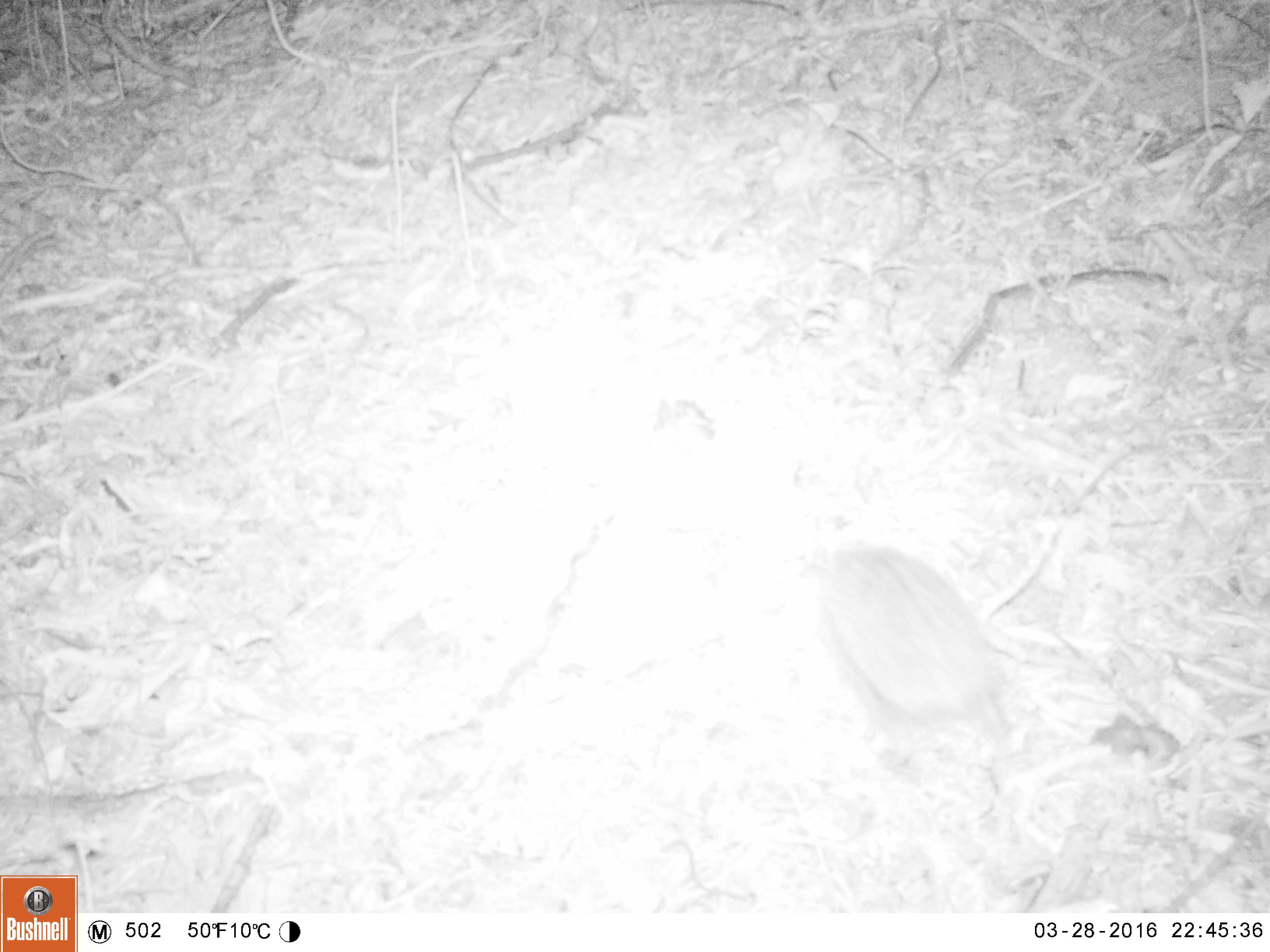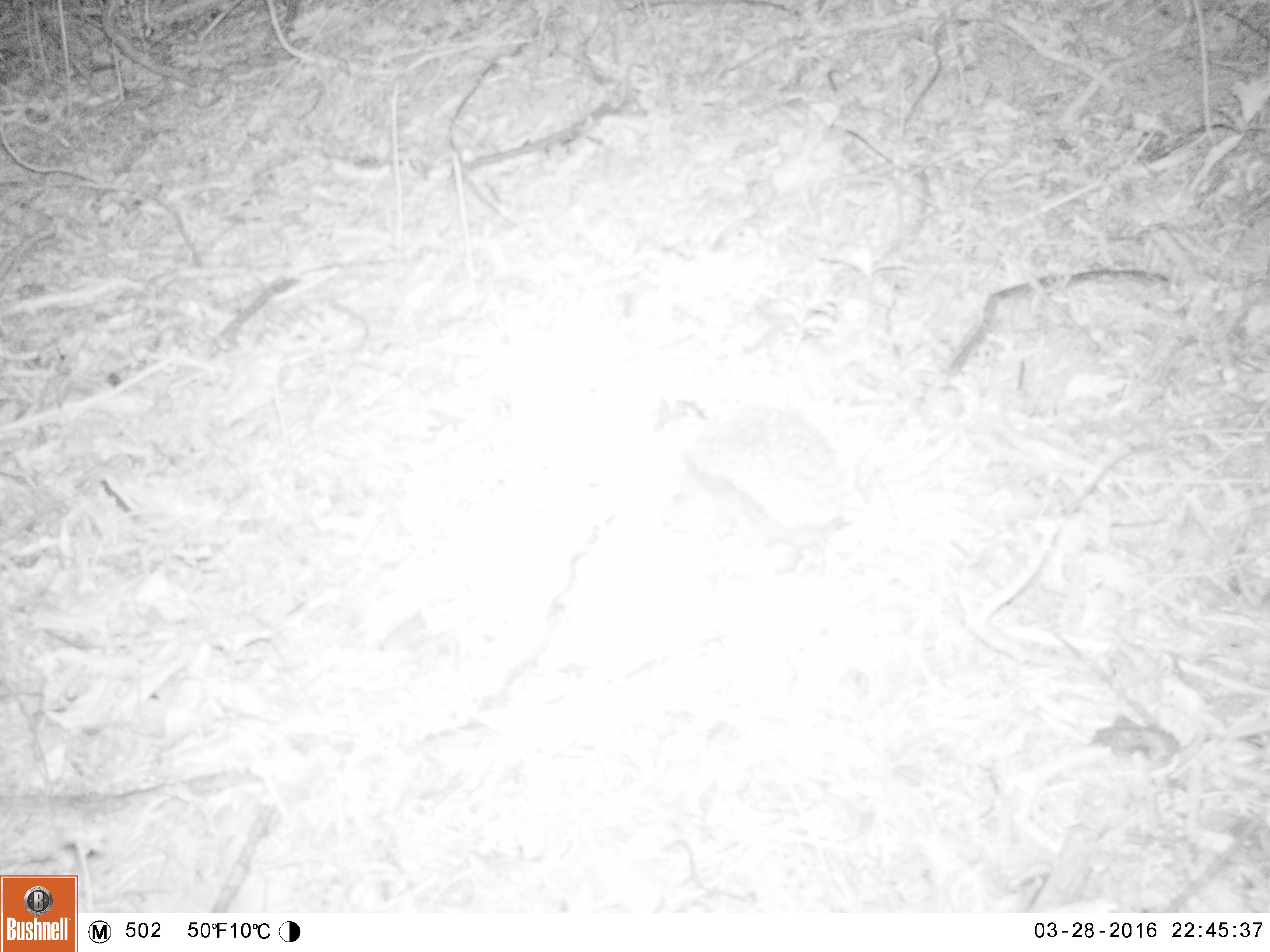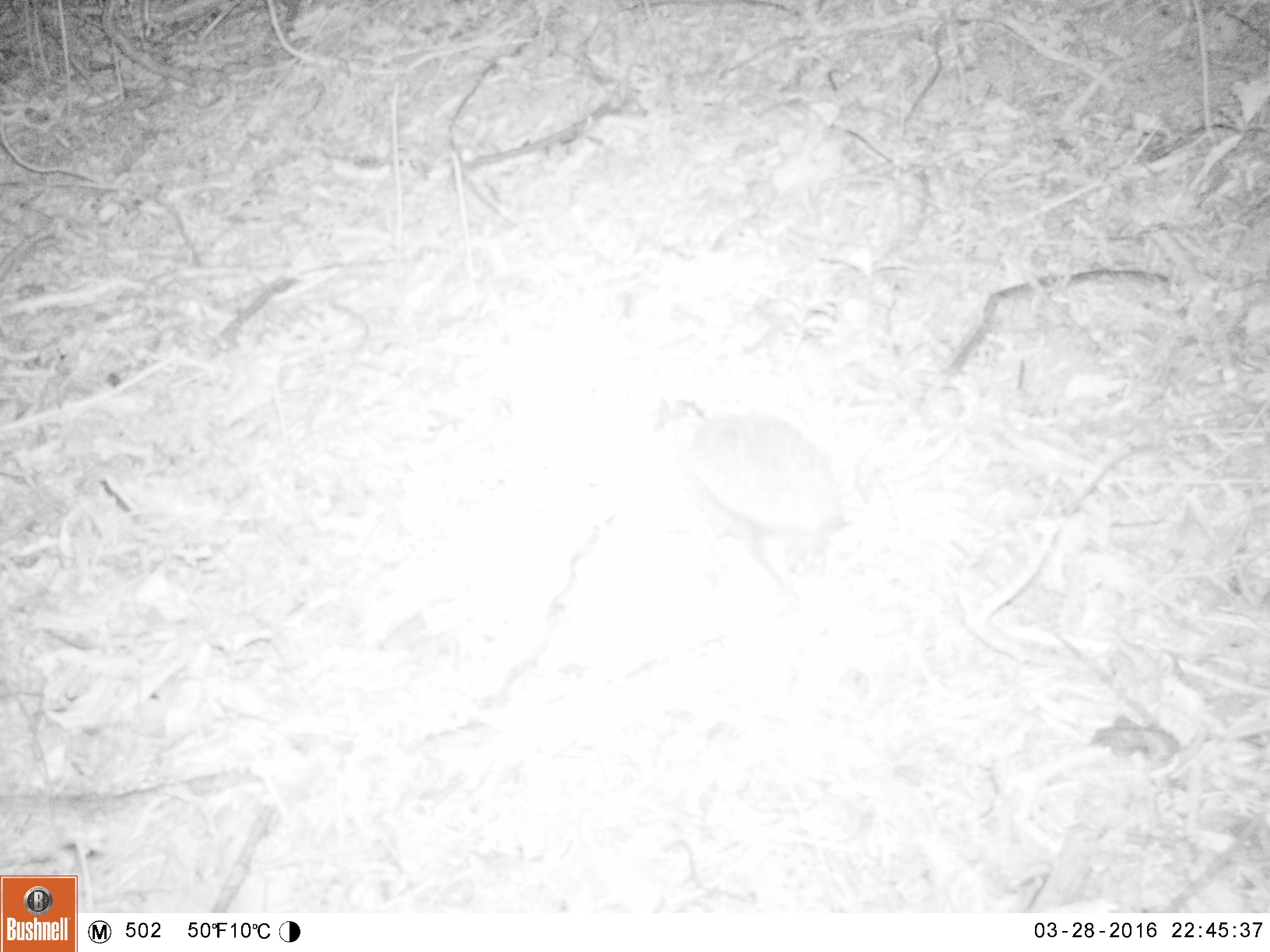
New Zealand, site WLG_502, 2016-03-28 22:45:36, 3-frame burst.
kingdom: Animalia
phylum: Chordata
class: Mammalia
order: Eulipotyphla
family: Erinaceidae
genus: Erinaceus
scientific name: Erinaceus europaeus europaeus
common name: european hedgehog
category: hedgehog